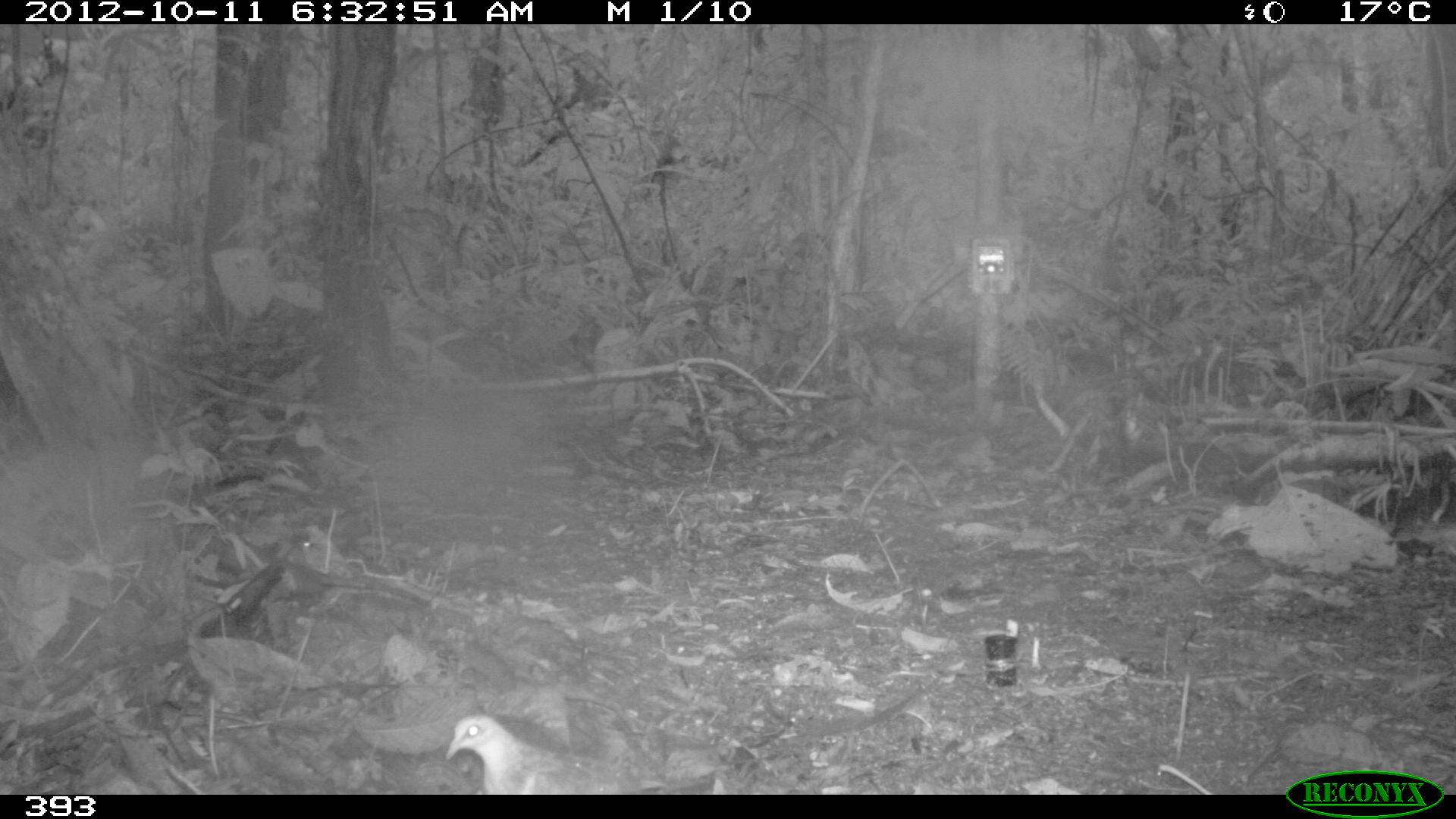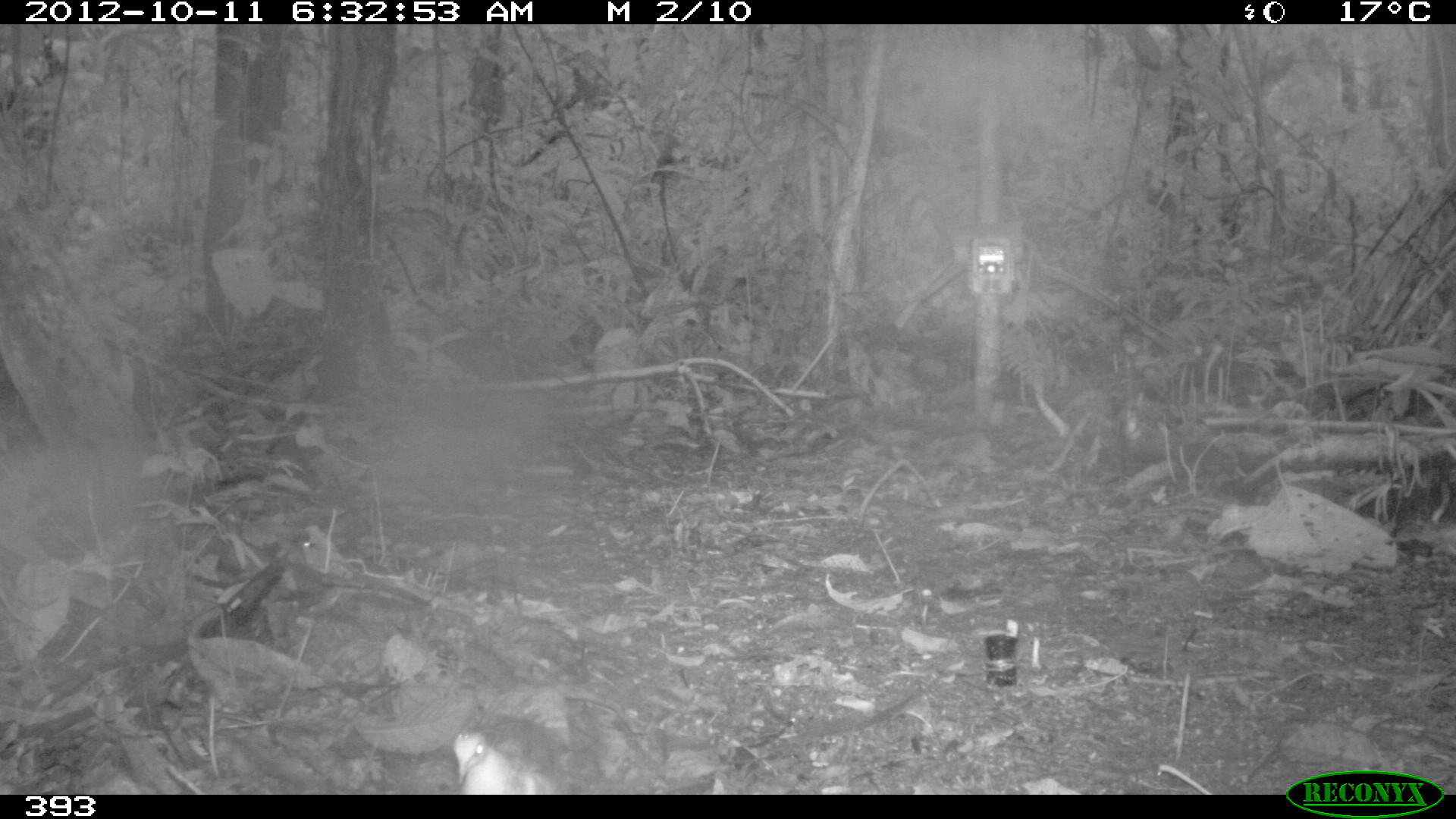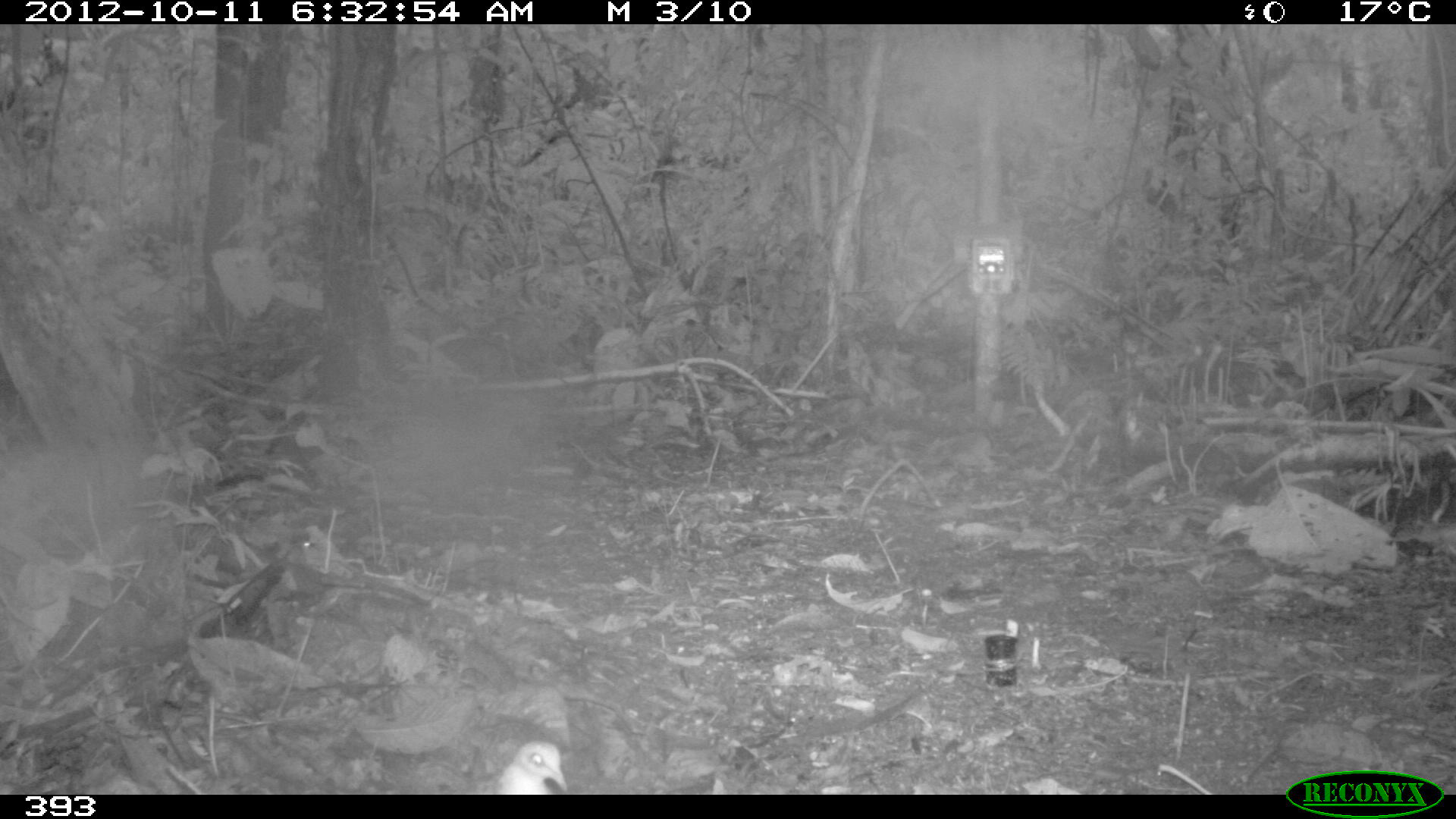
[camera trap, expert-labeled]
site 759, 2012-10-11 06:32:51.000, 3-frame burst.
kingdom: Animalia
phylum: Chordata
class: Aves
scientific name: Aves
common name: bird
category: unknown bird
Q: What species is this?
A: Unknown bird (bird) (Aves).